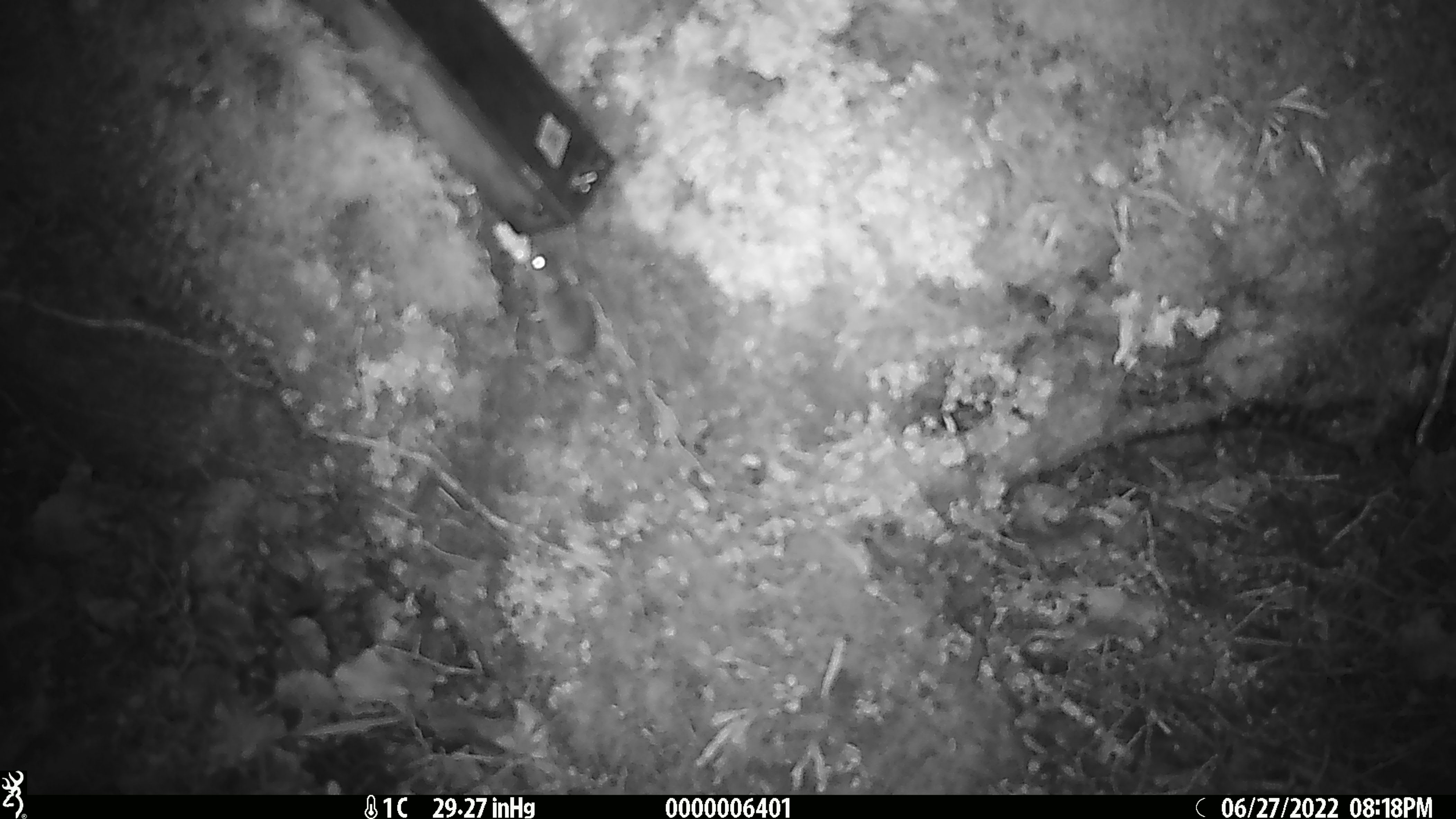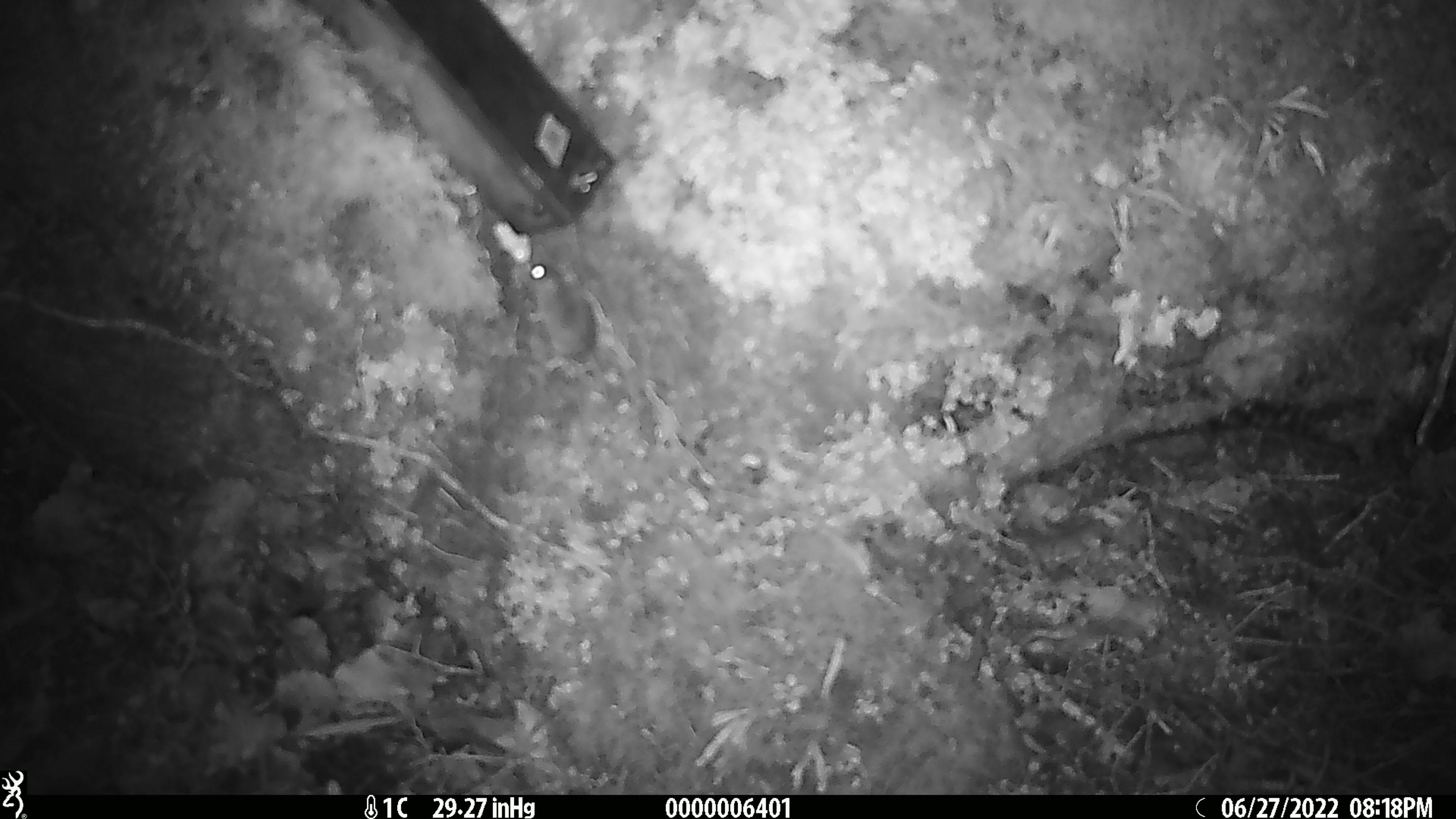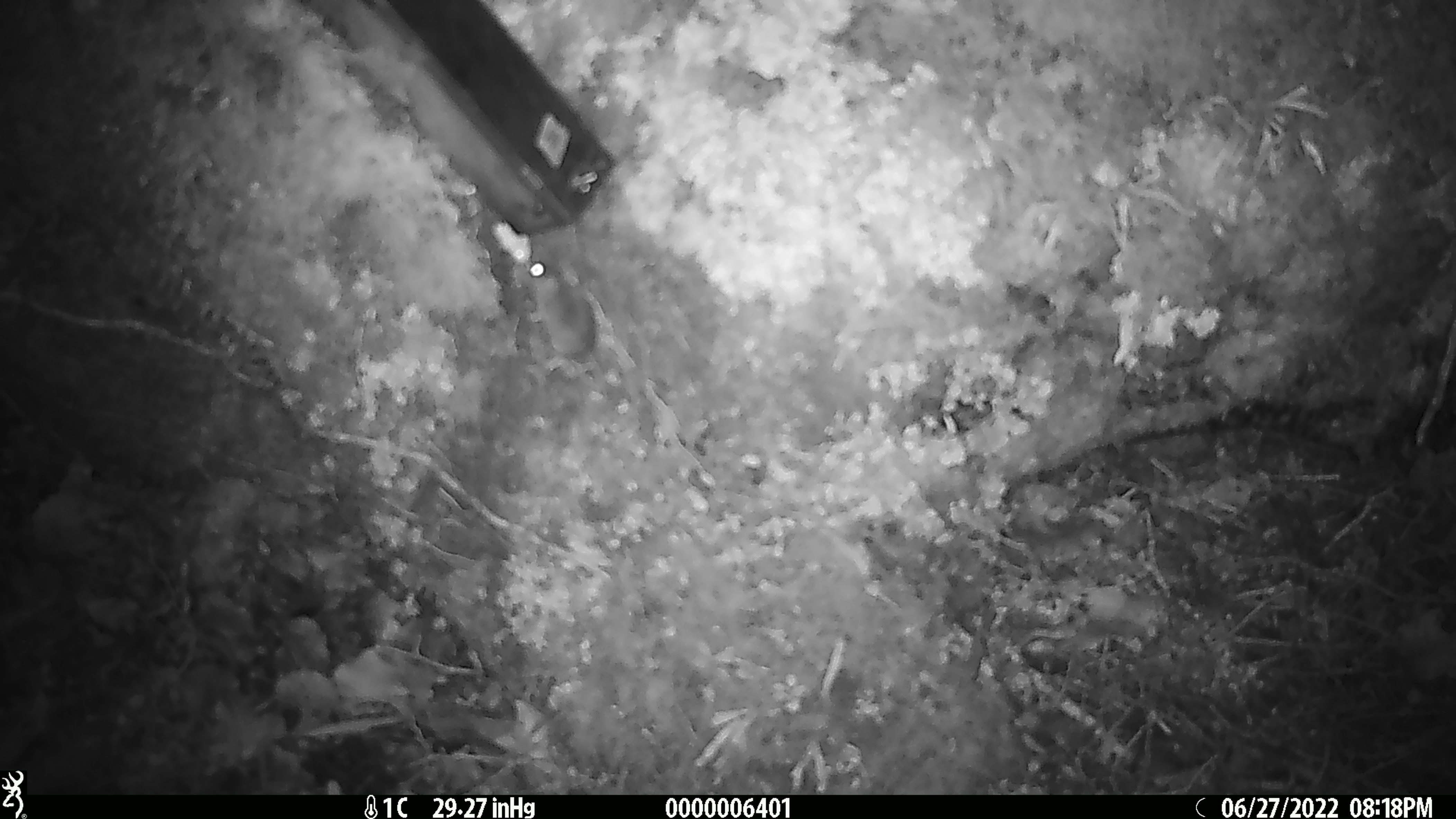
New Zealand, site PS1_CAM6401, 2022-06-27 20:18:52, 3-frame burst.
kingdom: Animalia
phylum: Chordata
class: Mammalia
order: Rodentia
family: Muridae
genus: Mus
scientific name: Mus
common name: mouse